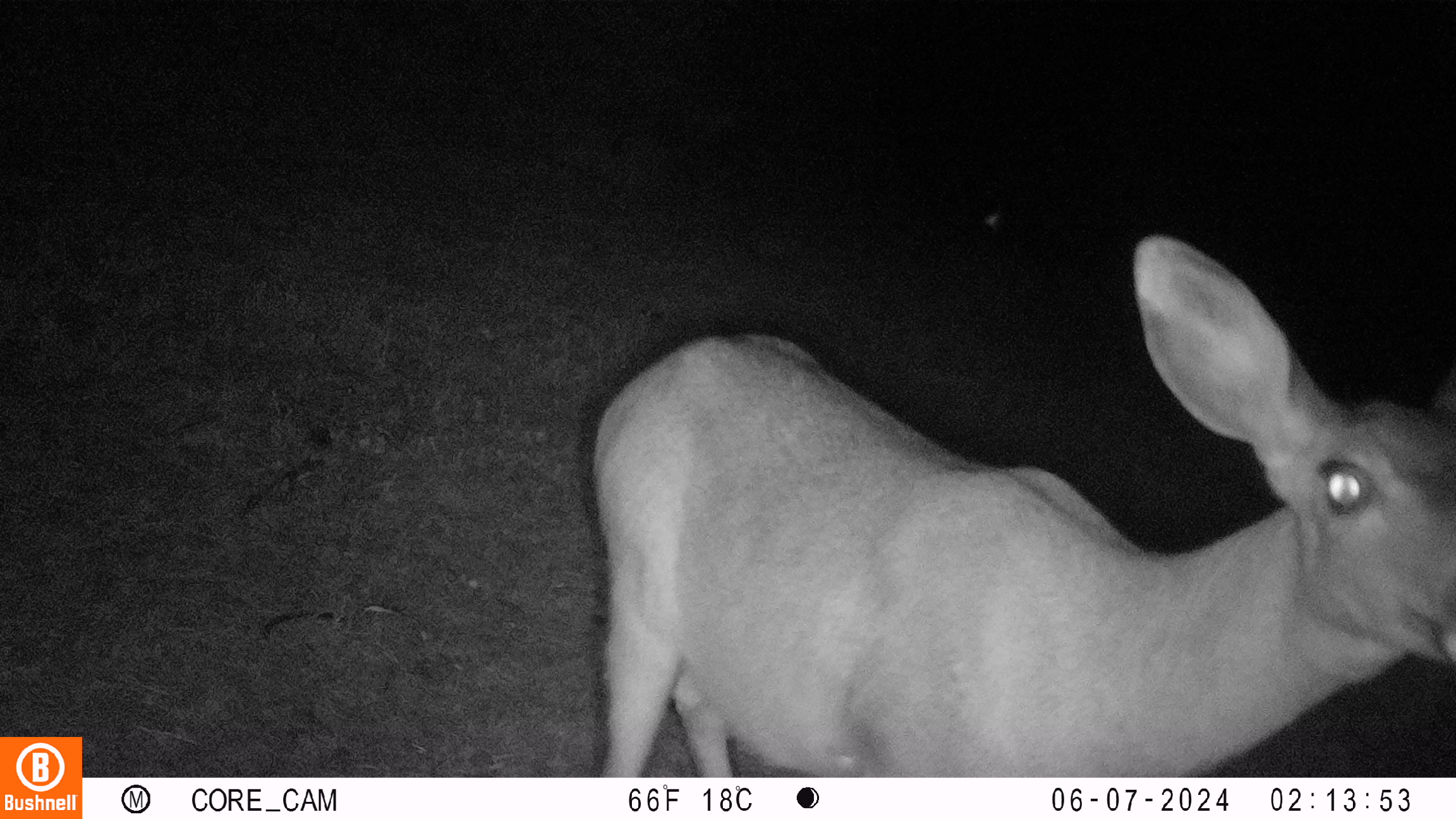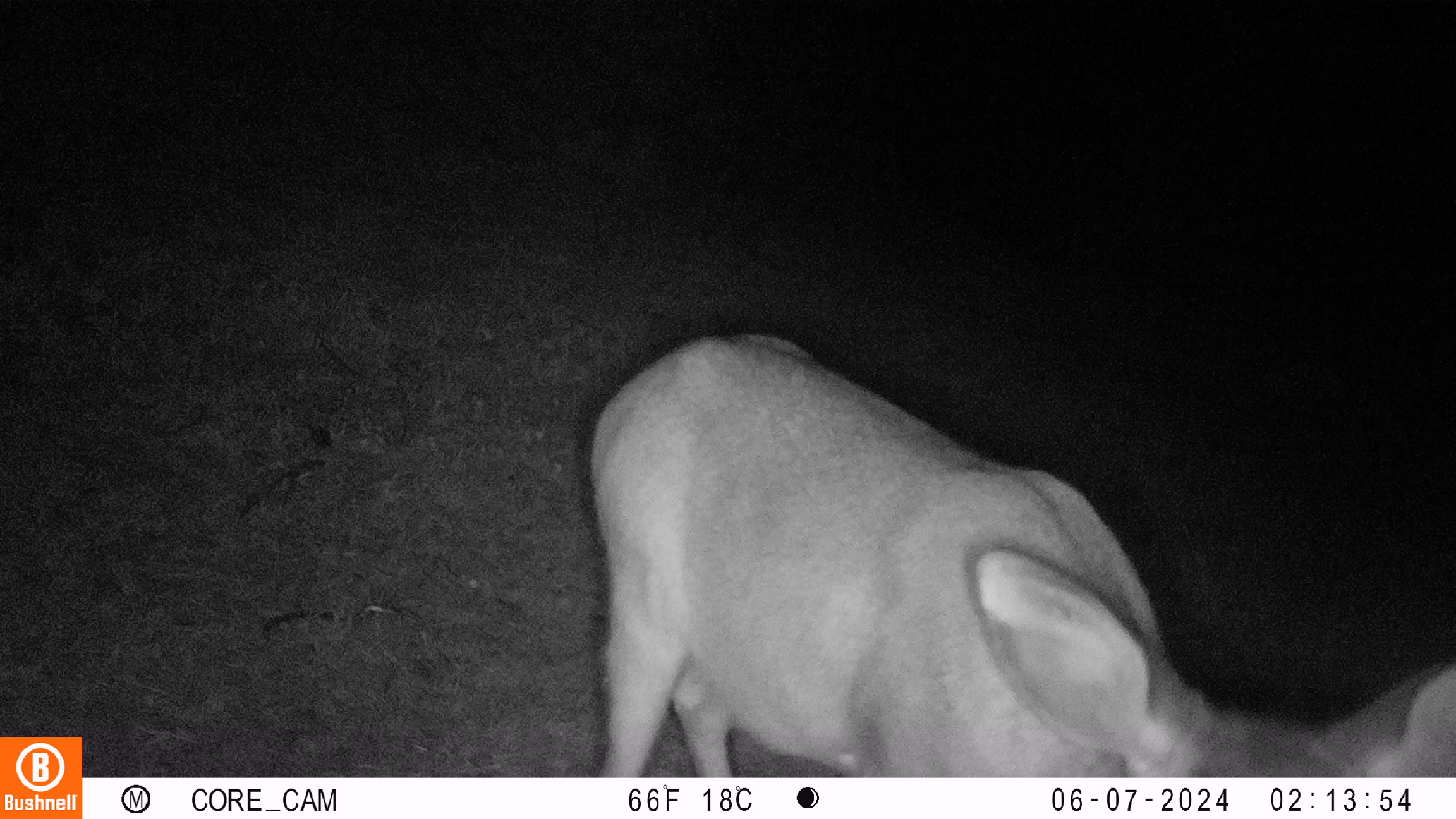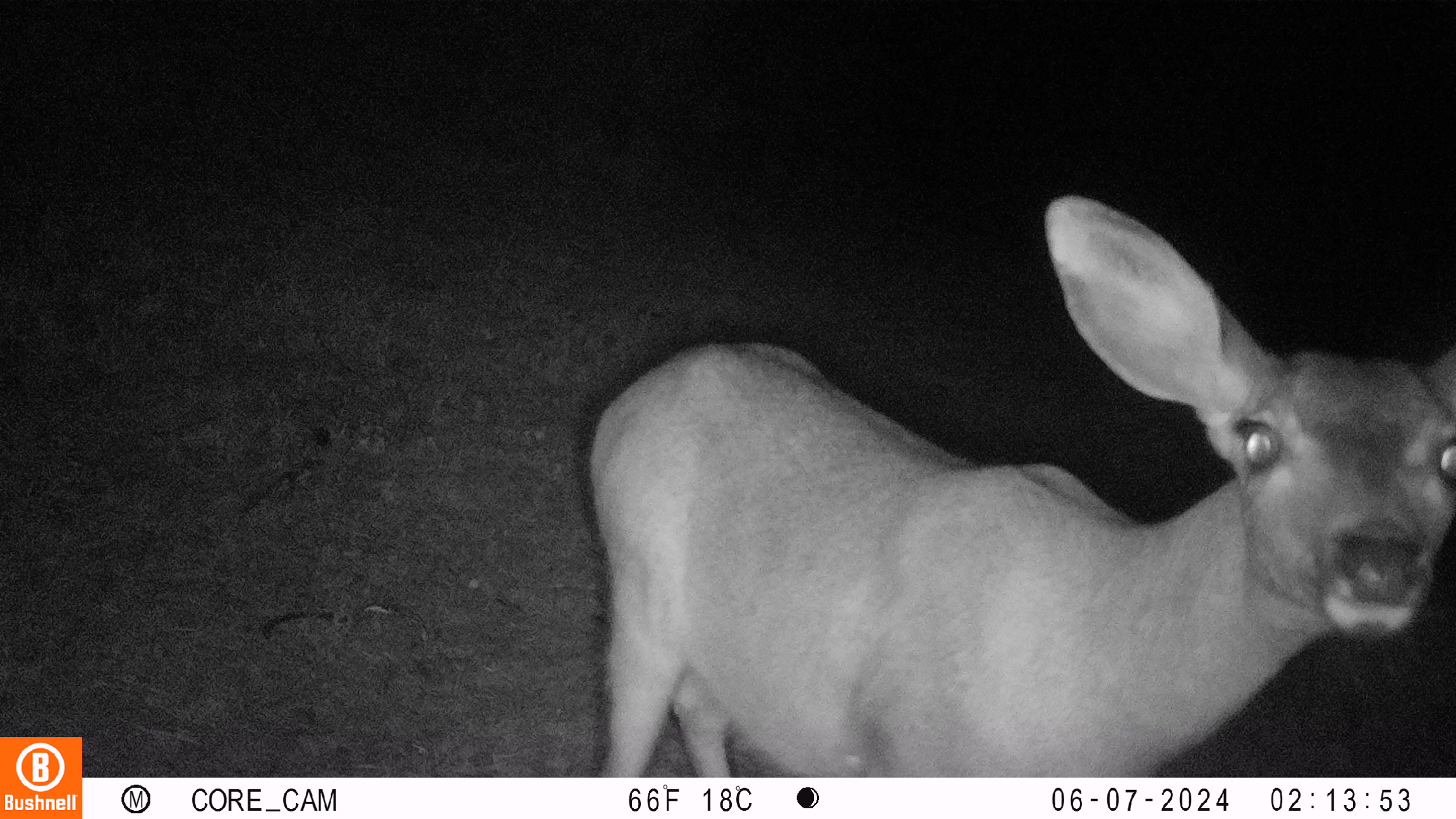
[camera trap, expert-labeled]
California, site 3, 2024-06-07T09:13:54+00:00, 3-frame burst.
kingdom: Animalia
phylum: Chordata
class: Mammalia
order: Artiodactyla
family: Cervidae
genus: Odocoileus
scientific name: Odocoileus hemionus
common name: mule deer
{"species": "mule deer (Odocoileus hemionus)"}